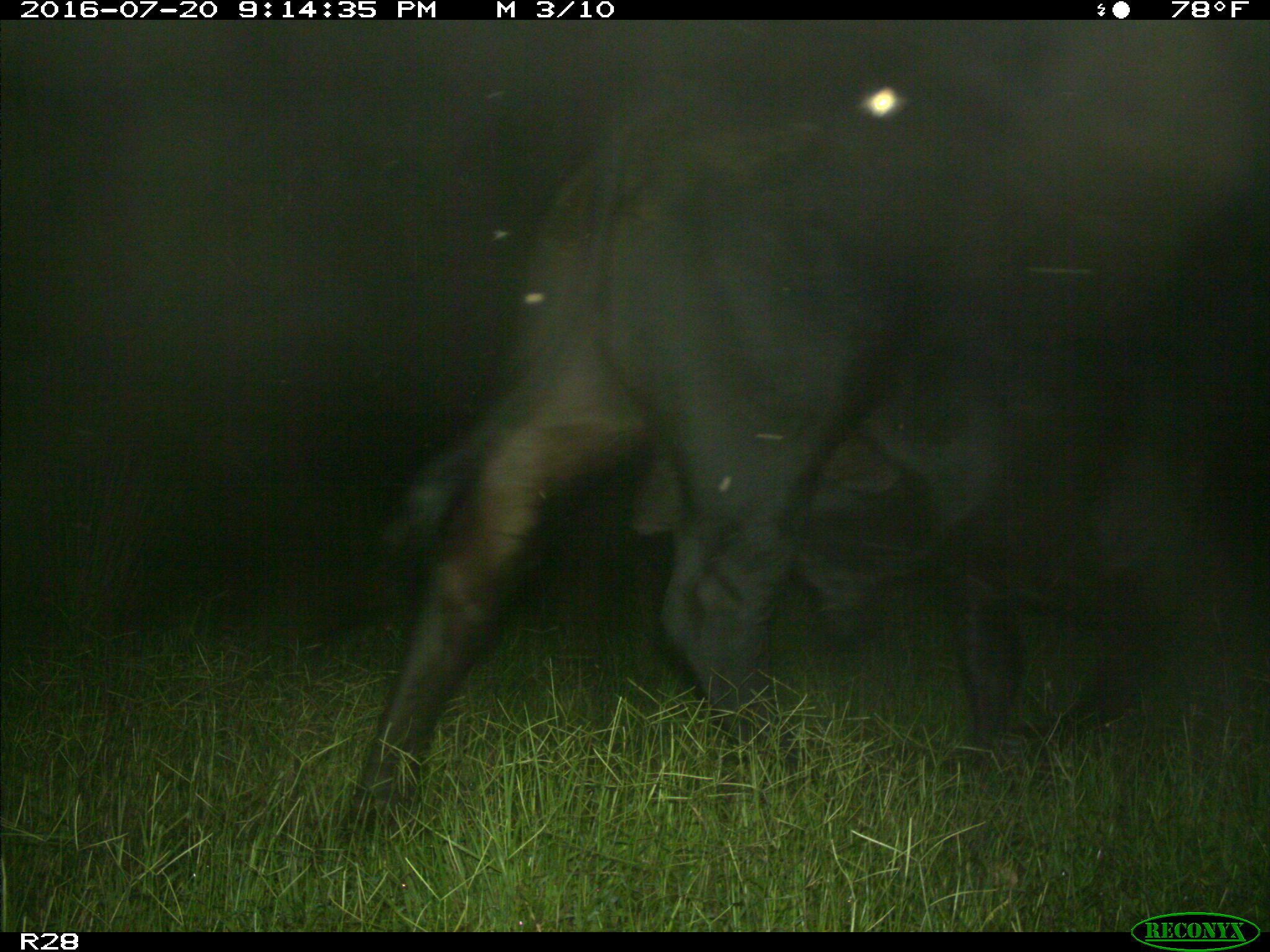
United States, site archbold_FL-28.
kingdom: Animalia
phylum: Chordata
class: Mammalia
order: Artiodactyla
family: Bovidae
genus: Bos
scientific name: Bos taurus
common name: domestic cow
Bos taurus (domestic cow).